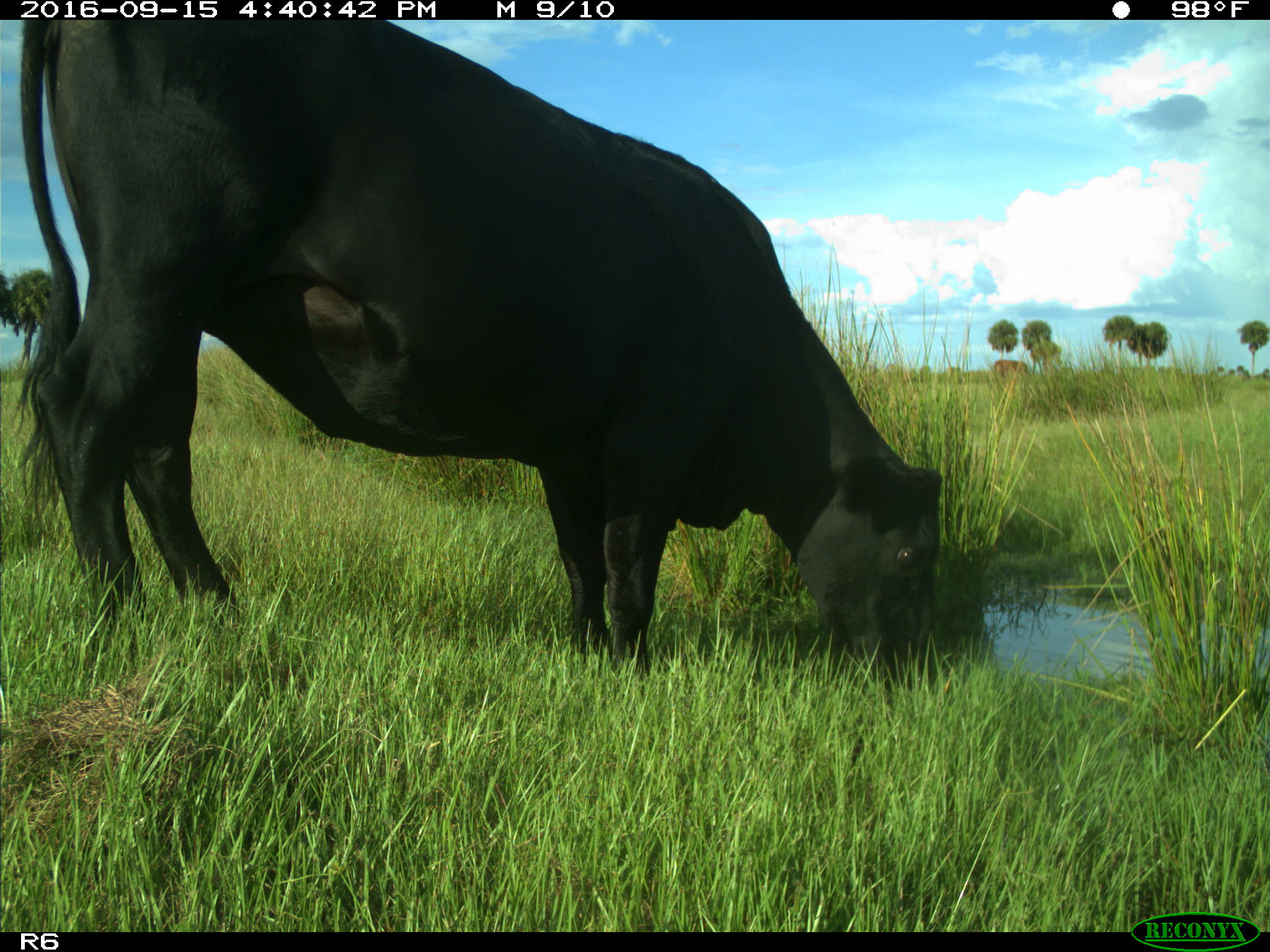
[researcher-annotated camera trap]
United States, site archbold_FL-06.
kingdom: Animalia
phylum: Chordata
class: Mammalia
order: Artiodactyla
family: Bovidae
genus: Bos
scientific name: Bos taurus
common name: domestic cow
Bos taurus (domestic cow).